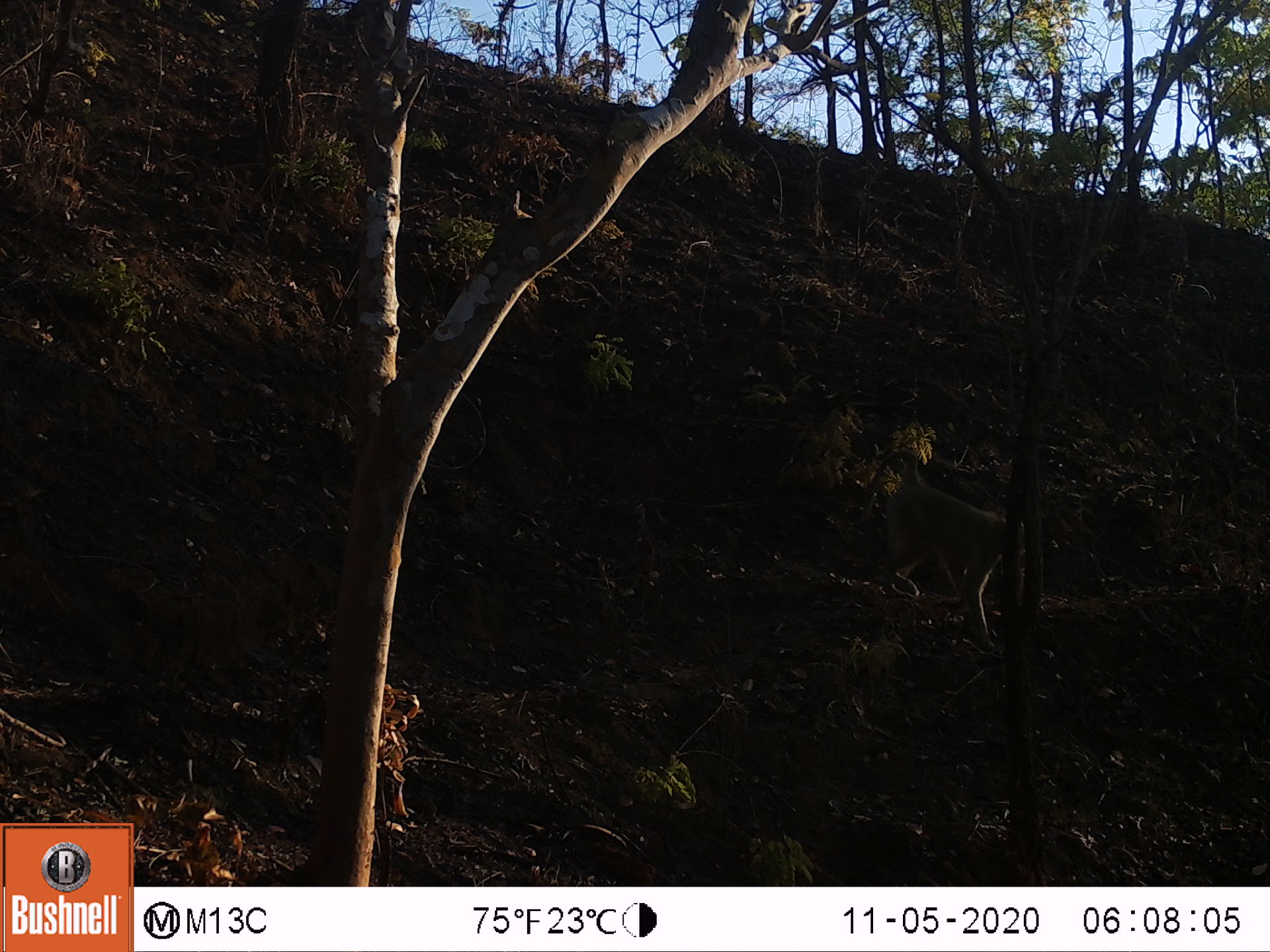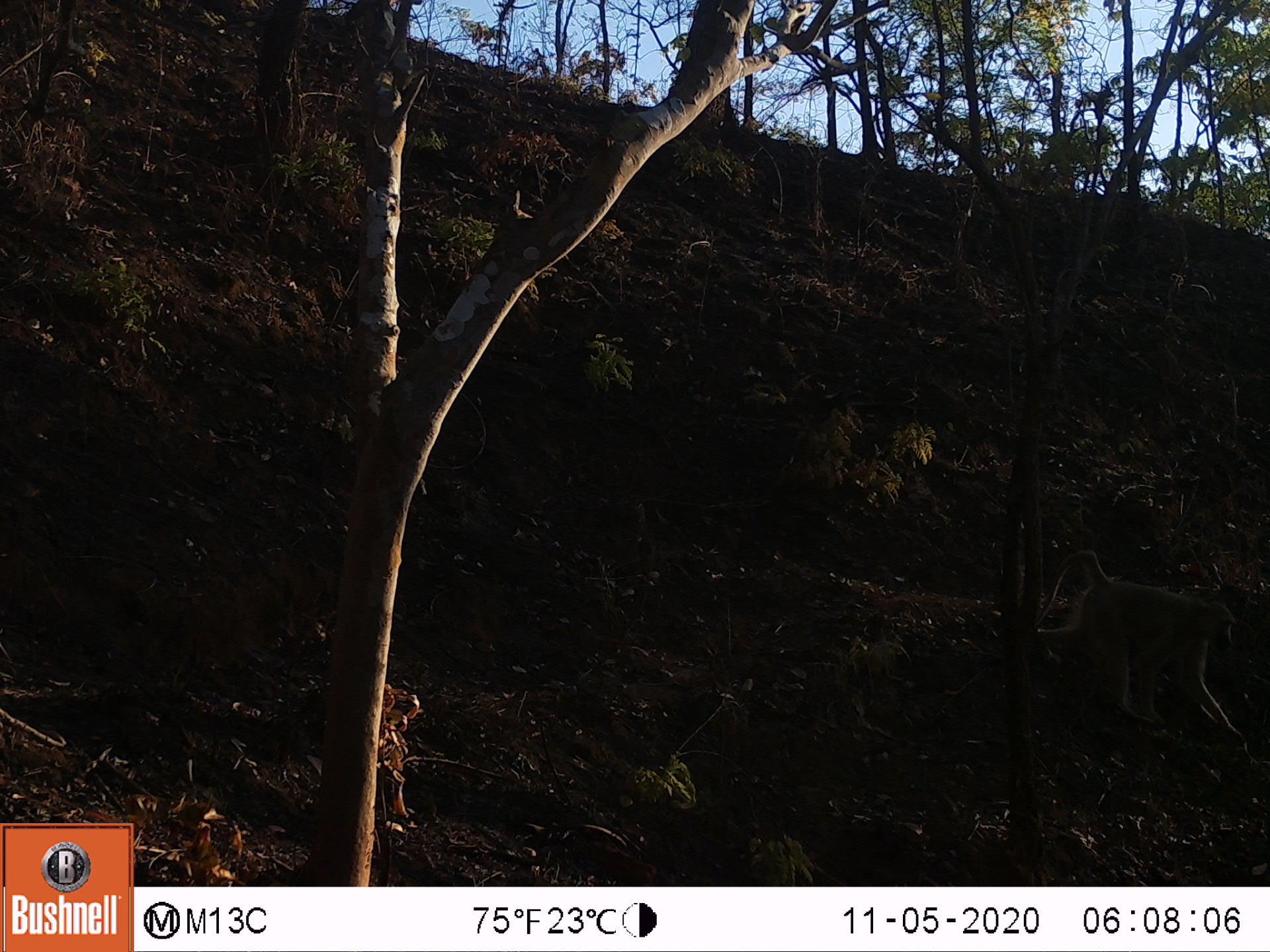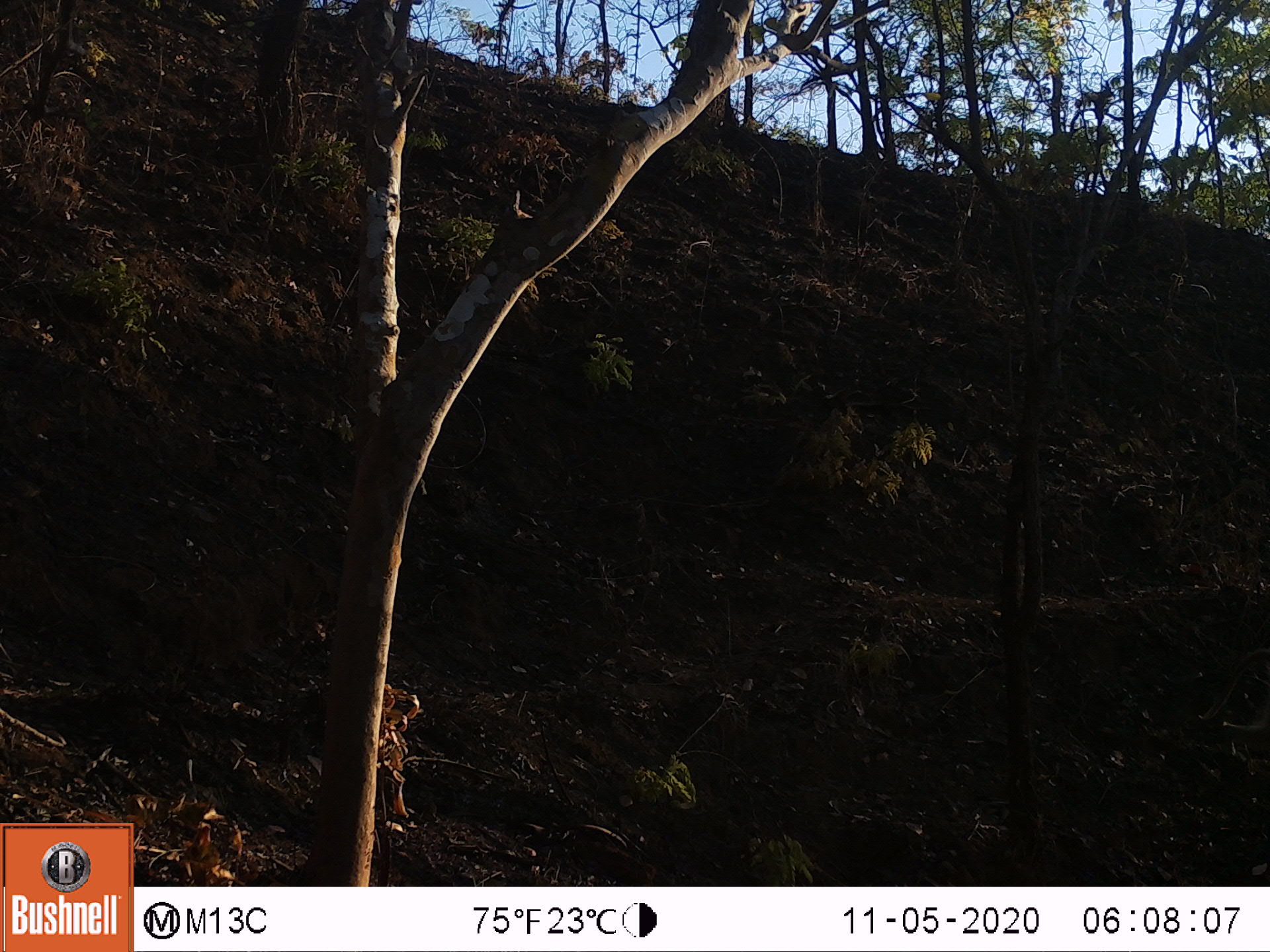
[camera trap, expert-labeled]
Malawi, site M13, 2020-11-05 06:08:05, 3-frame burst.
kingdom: Animalia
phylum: Chordata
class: Mammalia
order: Primates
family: Cercopithecidae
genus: Papio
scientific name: Papio cynocephalus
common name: yellow baboon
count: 1